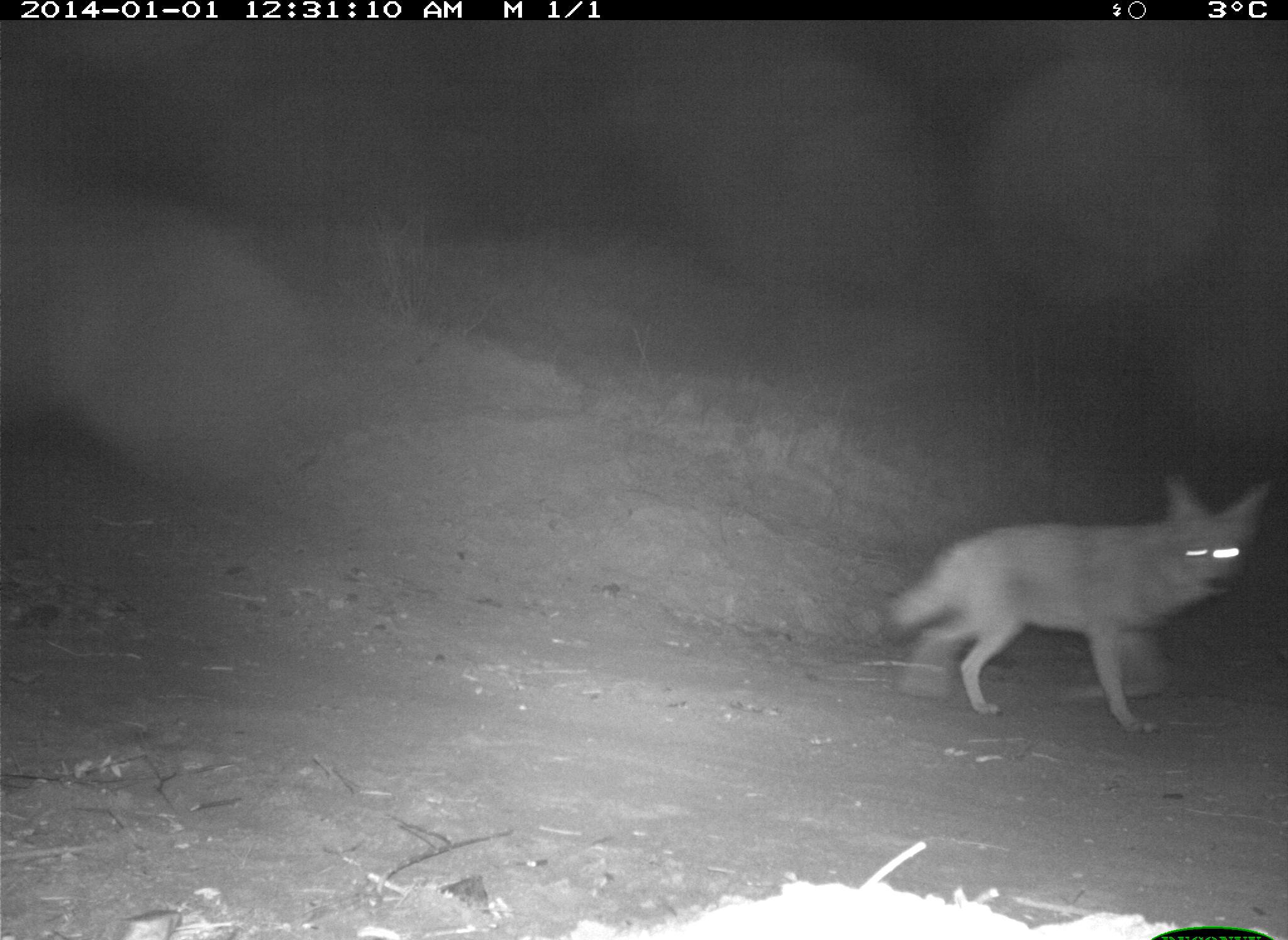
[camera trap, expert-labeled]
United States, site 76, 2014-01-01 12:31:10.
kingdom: Animalia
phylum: Chordata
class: Mammalia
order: Carnivora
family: Canidae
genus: Canis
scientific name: Canis latrans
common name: coyote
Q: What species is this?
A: Coyote (Canis latrans).